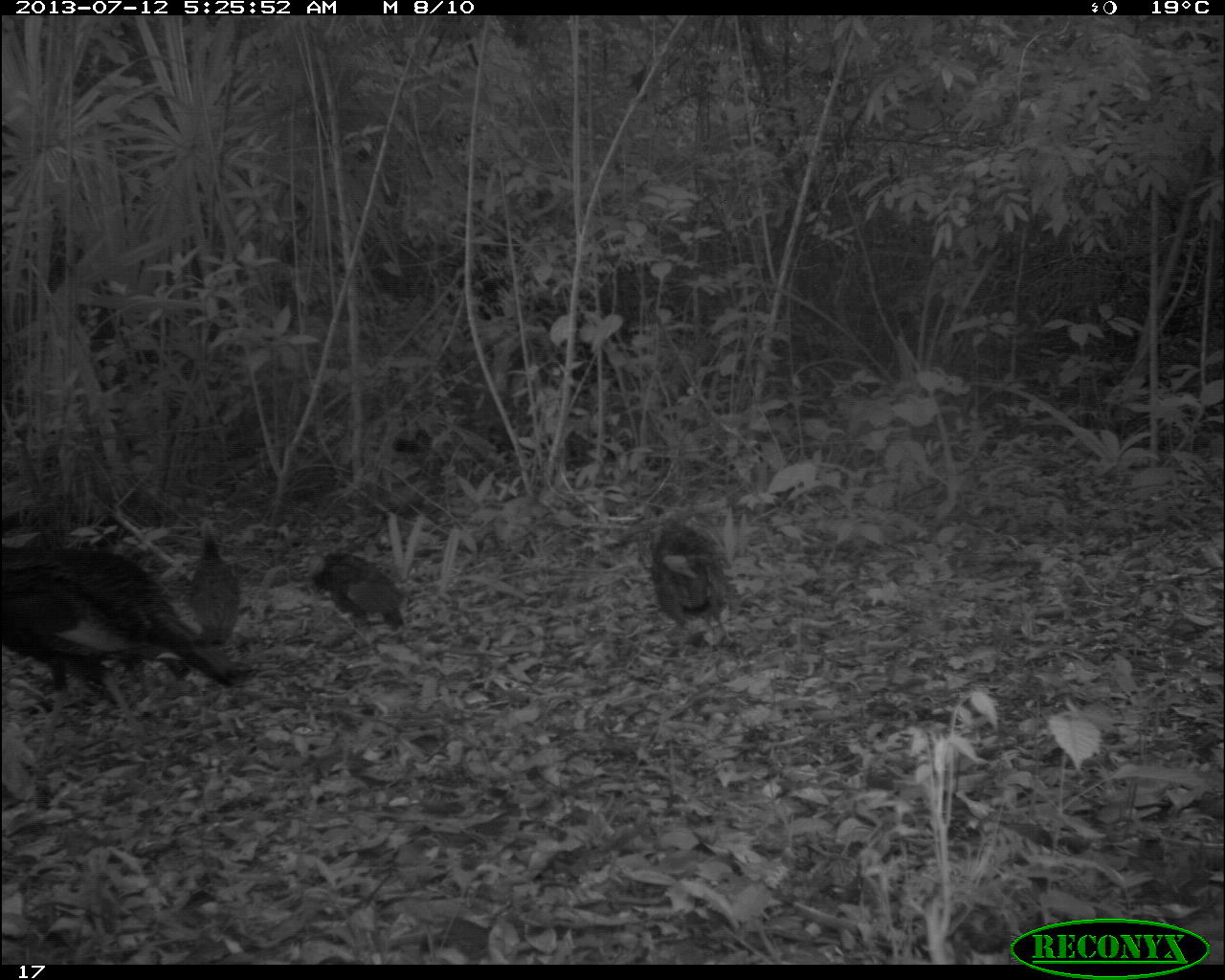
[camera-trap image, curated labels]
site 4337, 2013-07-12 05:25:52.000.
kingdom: Animalia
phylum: Chordata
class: Aves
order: Galliformes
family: Phasianidae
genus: Meleagris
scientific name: Meleagris ocellata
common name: ocellated turkey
Meleagris ocellata (ocellated turkey), count 7.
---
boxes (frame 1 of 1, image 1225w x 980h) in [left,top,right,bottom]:
meleagris ocellata: [0,543,250,746]; [652,510,738,645]; [307,550,406,636]; [189,516,240,647]; [112,651,189,704]